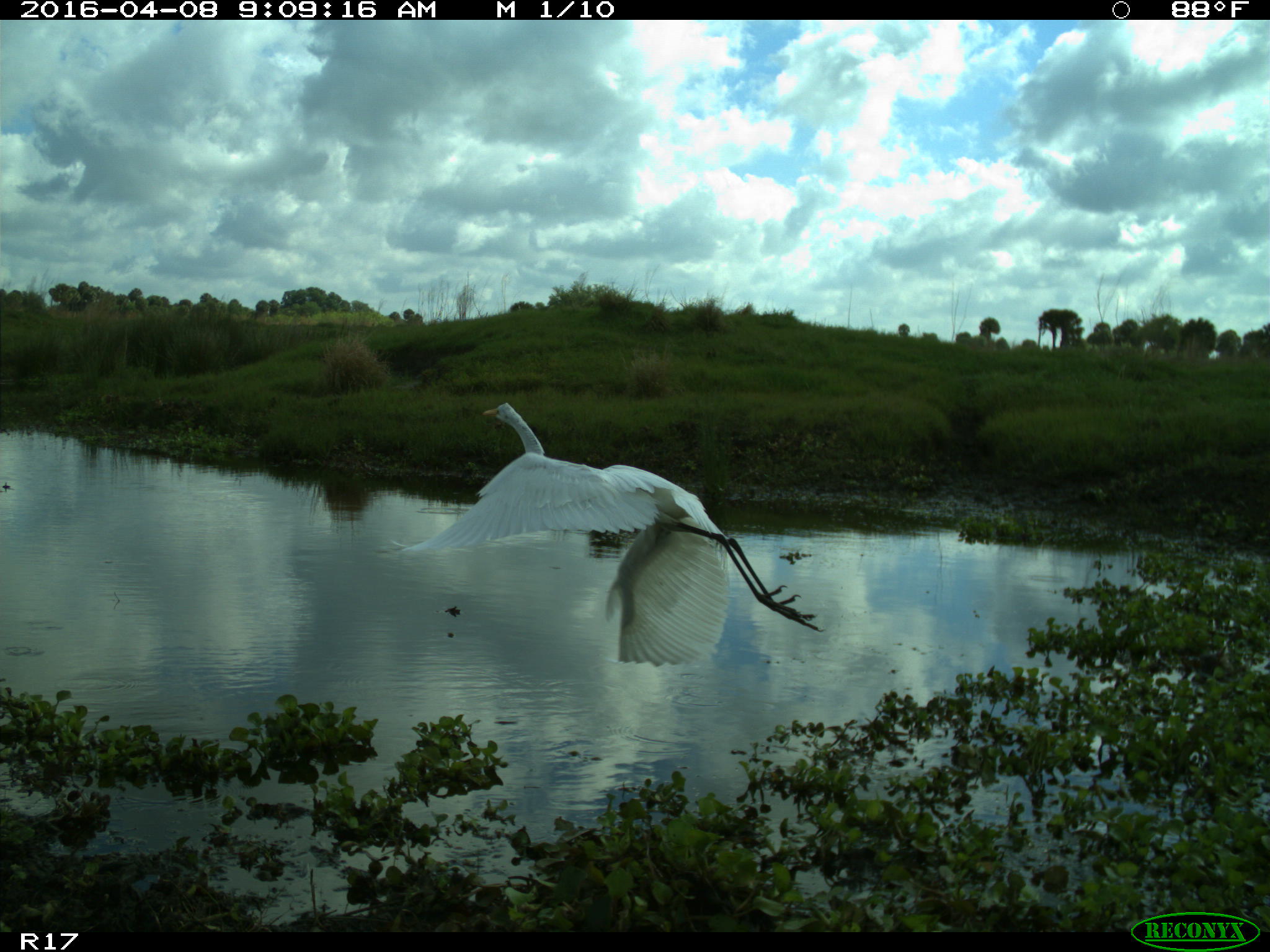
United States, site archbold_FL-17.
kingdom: Animalia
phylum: Chordata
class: Aves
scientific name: Aves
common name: birds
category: unidentified bird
Unidentified bird (birds) (Aves).